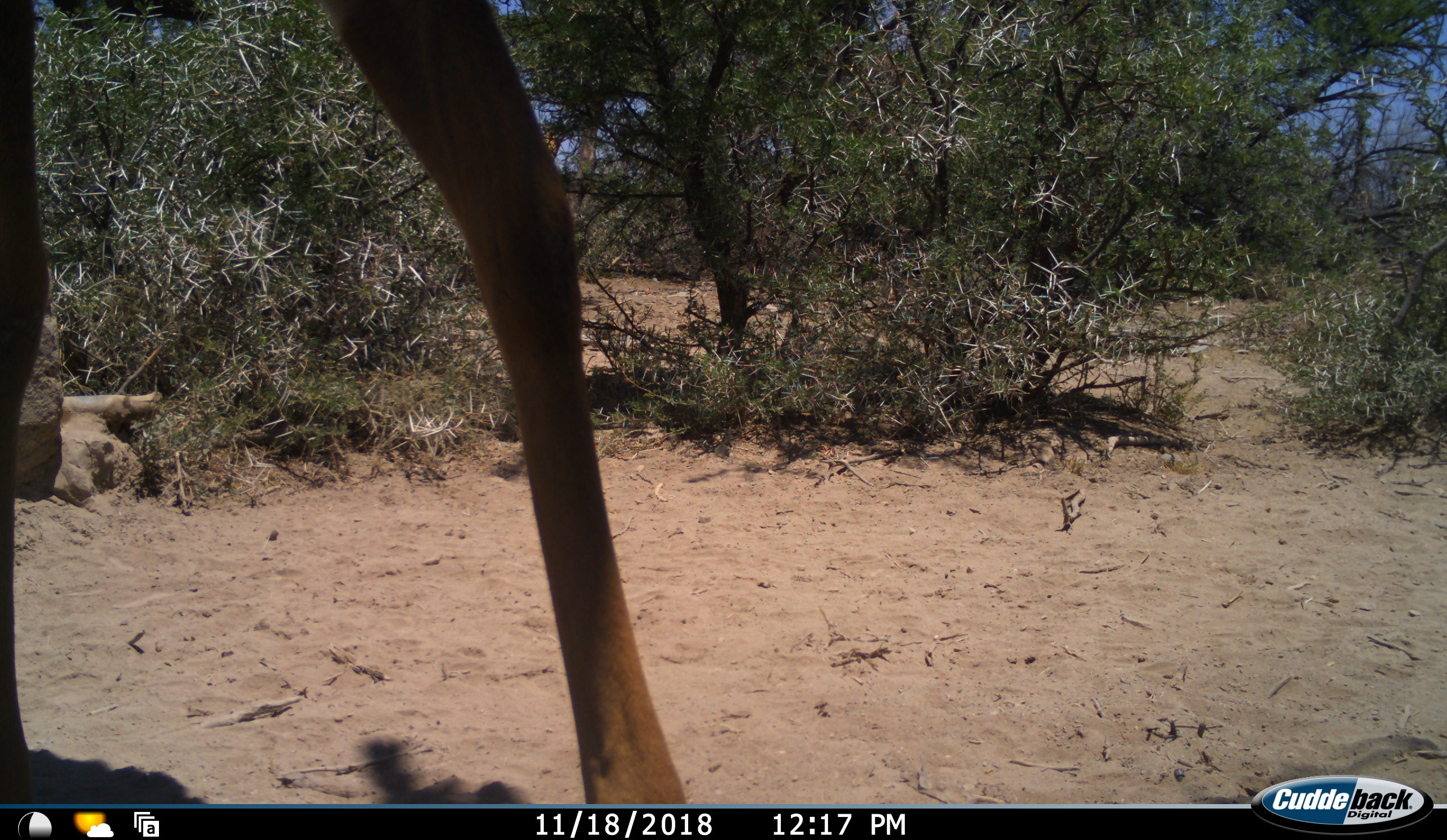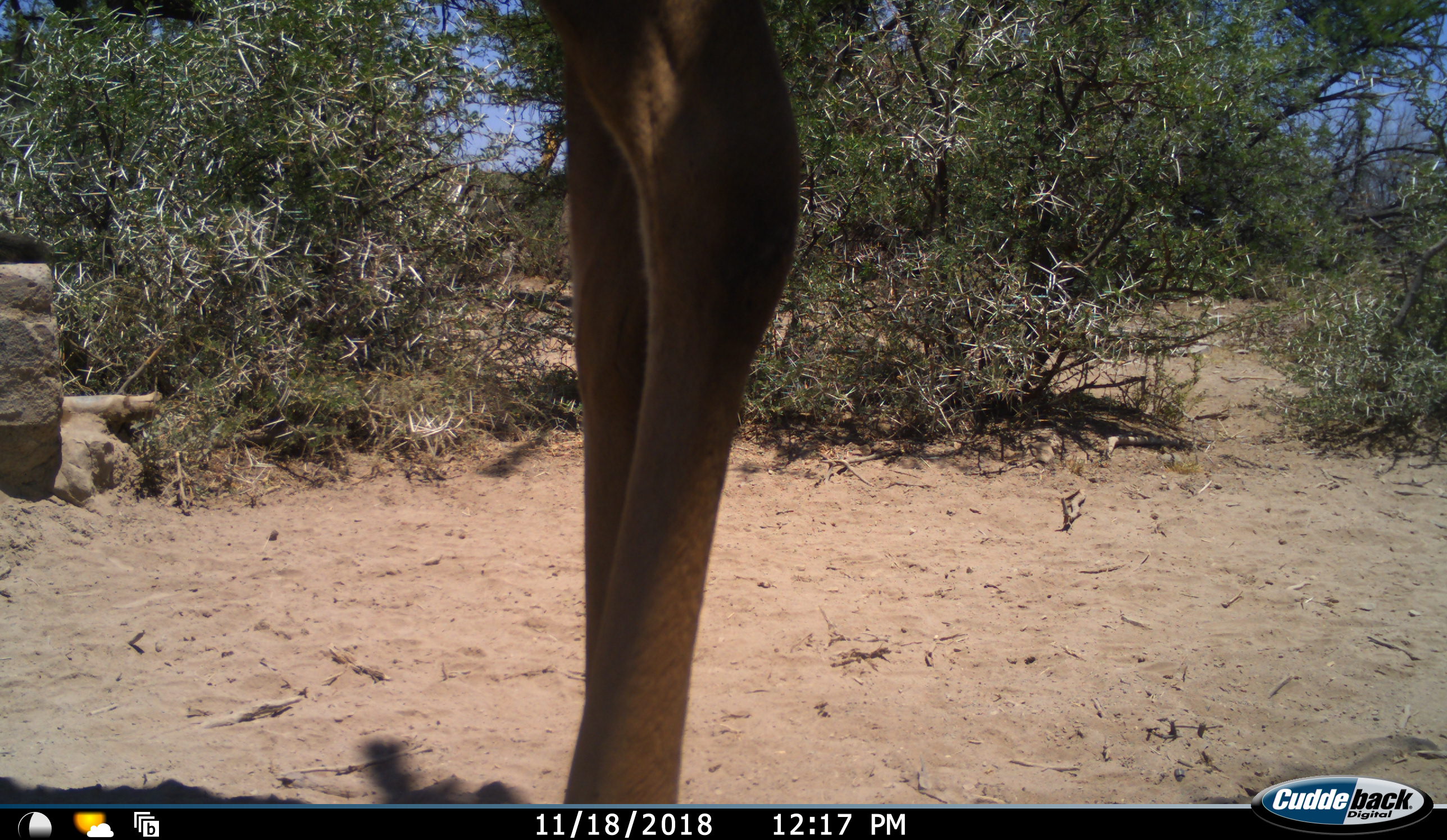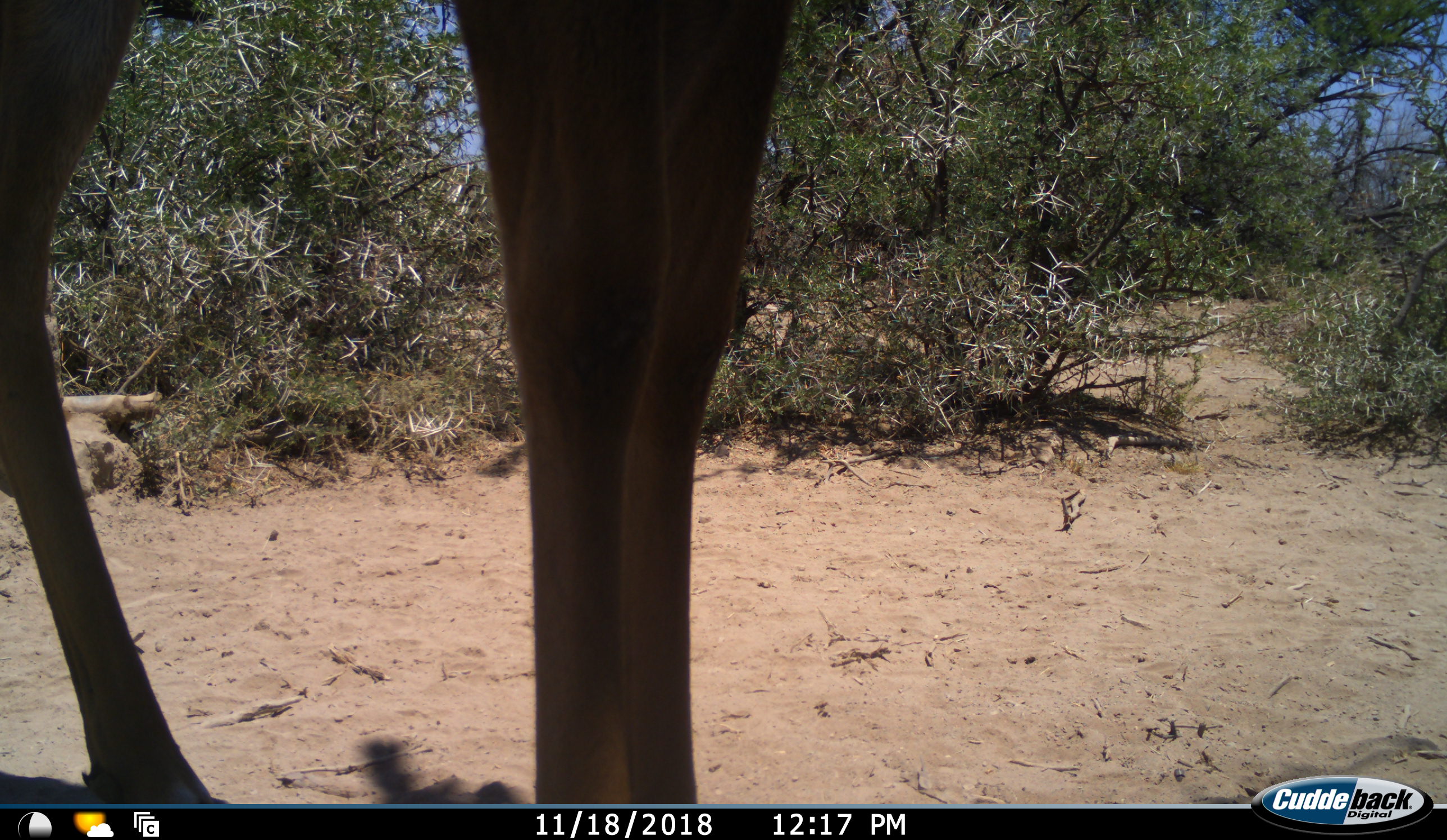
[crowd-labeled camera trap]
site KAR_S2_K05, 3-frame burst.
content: unidentified animal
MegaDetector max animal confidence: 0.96